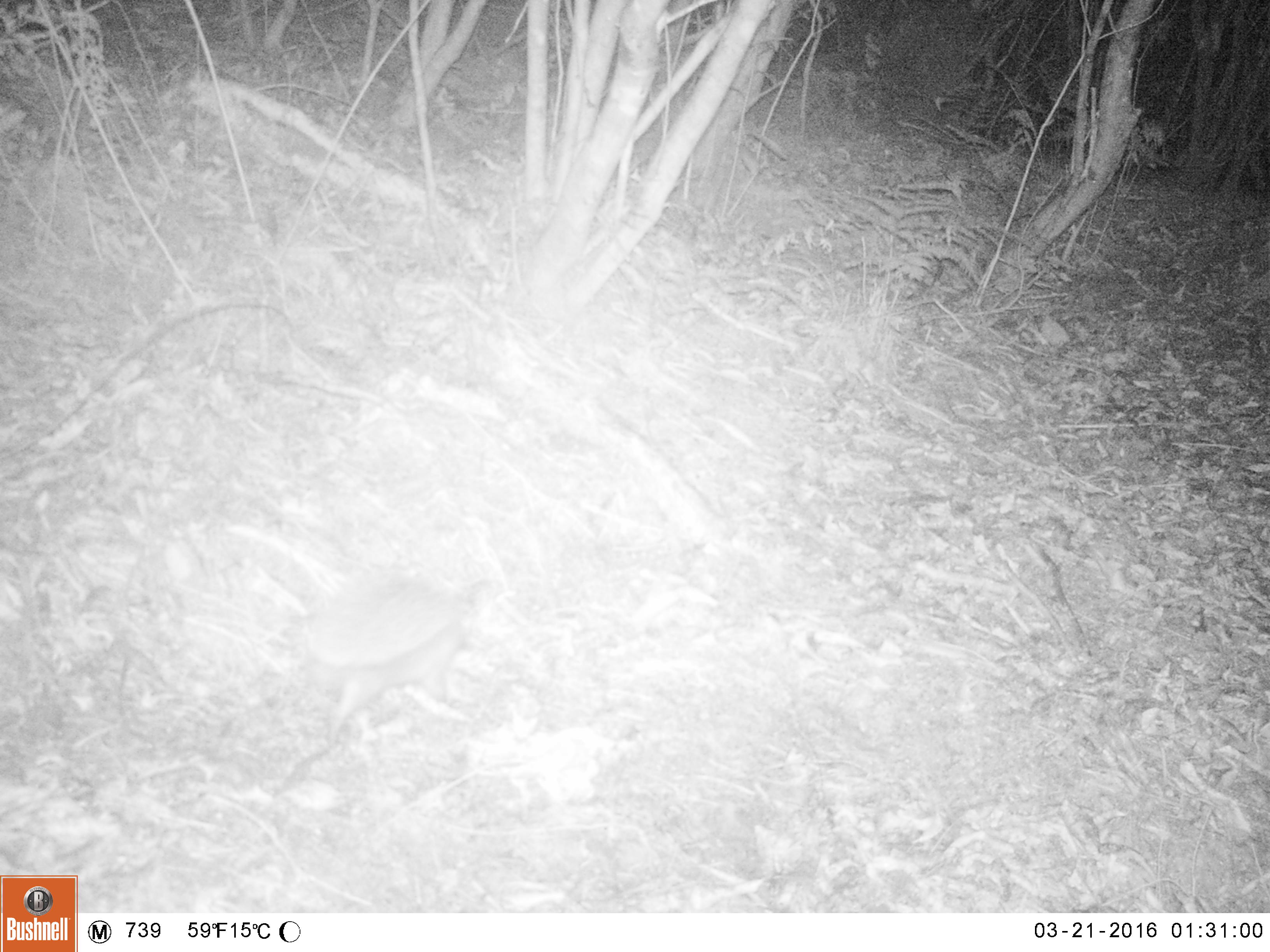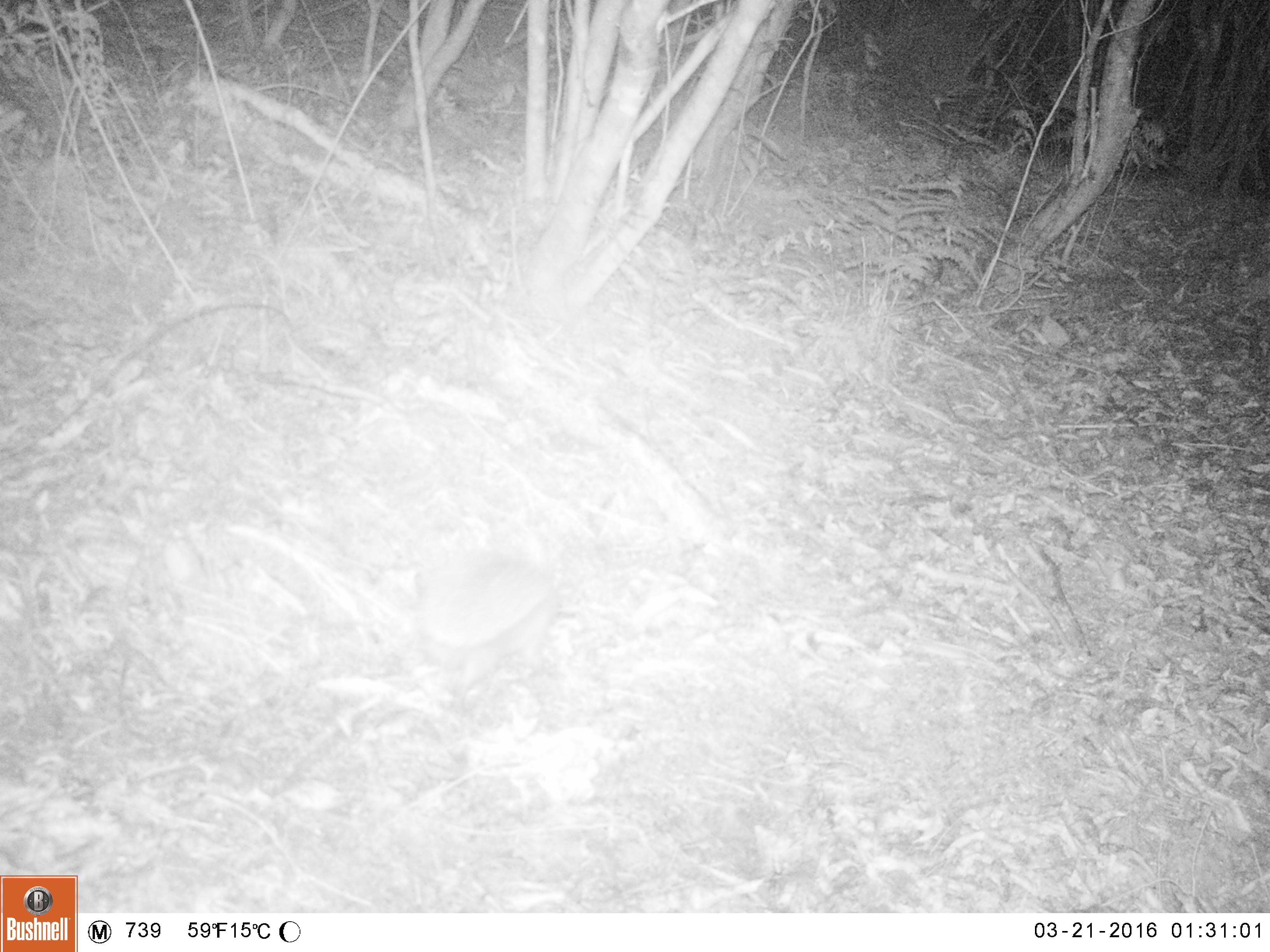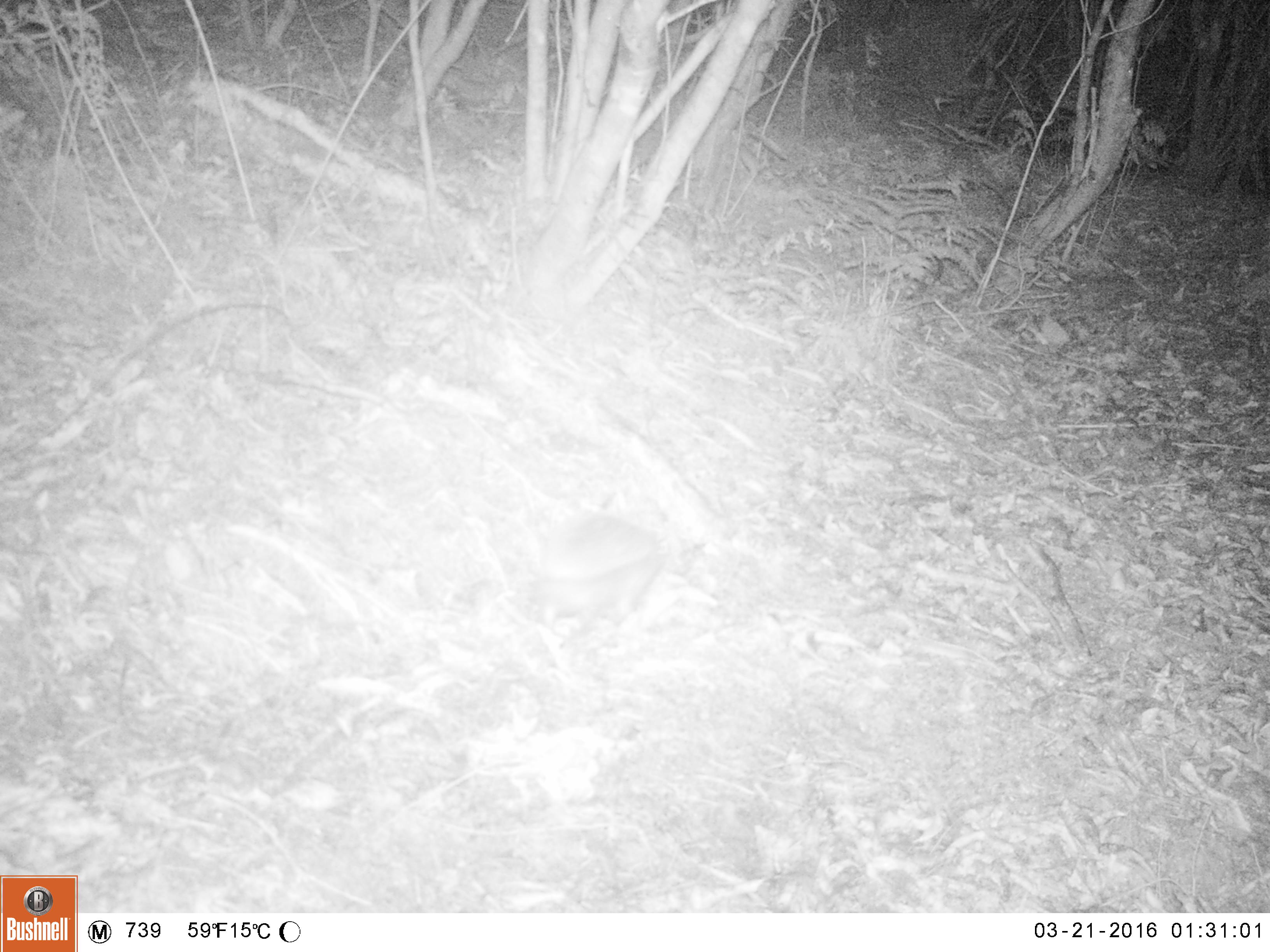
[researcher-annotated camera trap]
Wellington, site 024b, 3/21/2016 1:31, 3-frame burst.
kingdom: Animalia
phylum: Chordata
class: Mammalia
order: Eulipotyphla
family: Erinaceidae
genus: Erinaceus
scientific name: Erinaceus europaeus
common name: hedgehog